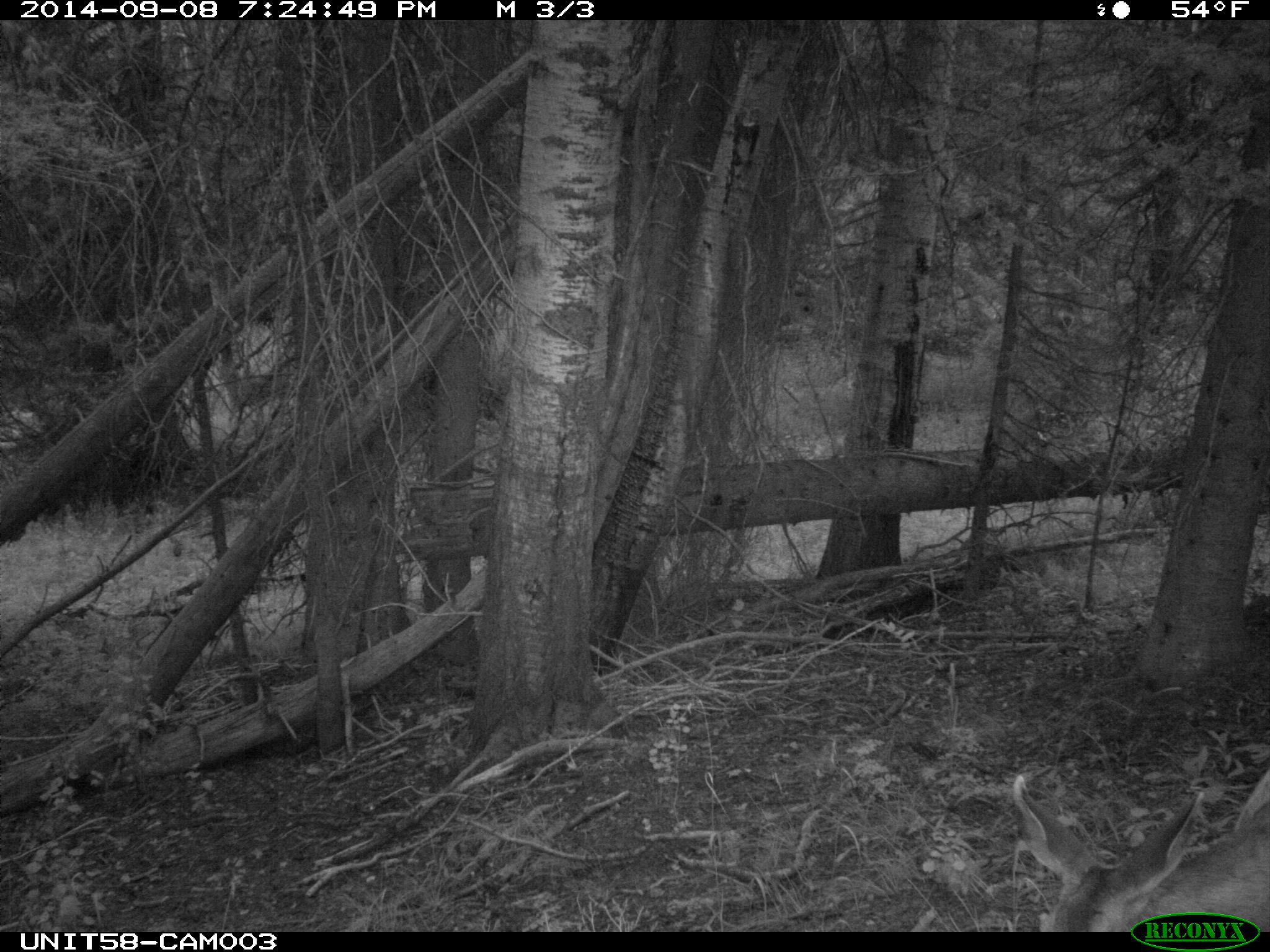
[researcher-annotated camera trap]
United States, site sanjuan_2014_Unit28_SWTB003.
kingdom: Animalia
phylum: Chordata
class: Mammalia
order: Artiodactyla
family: Cervidae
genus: Odocoileus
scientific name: Odocoileus hemionus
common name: mule deer